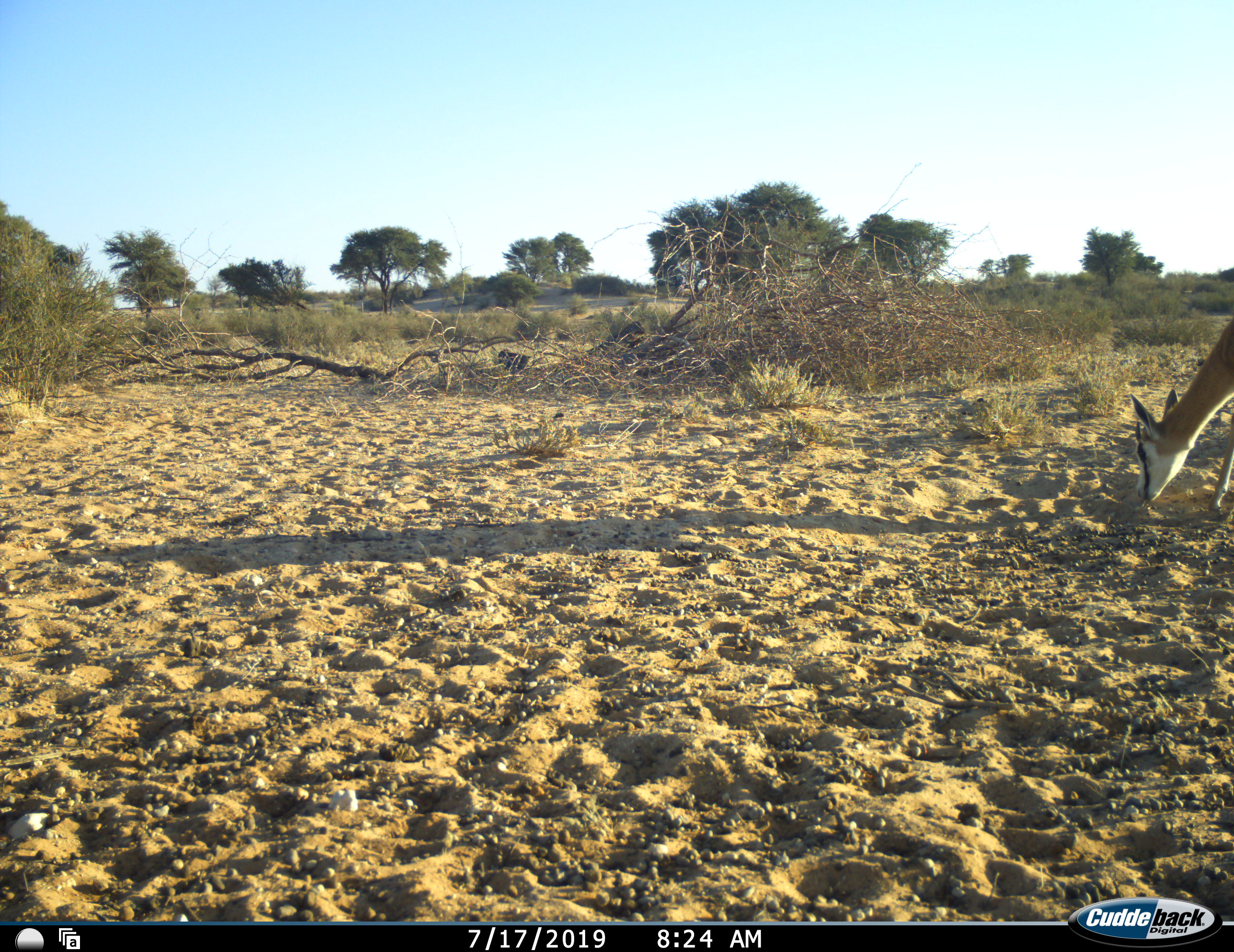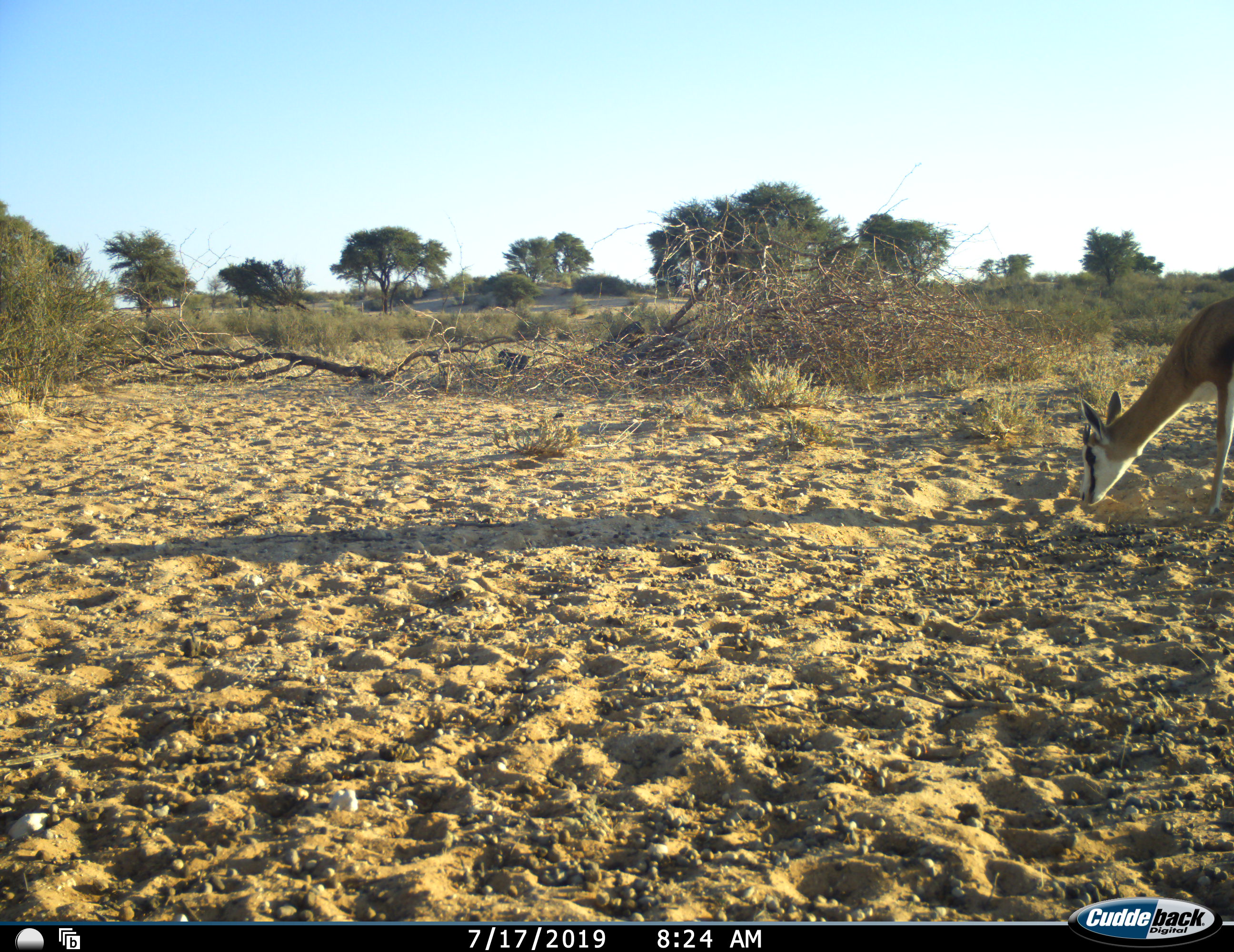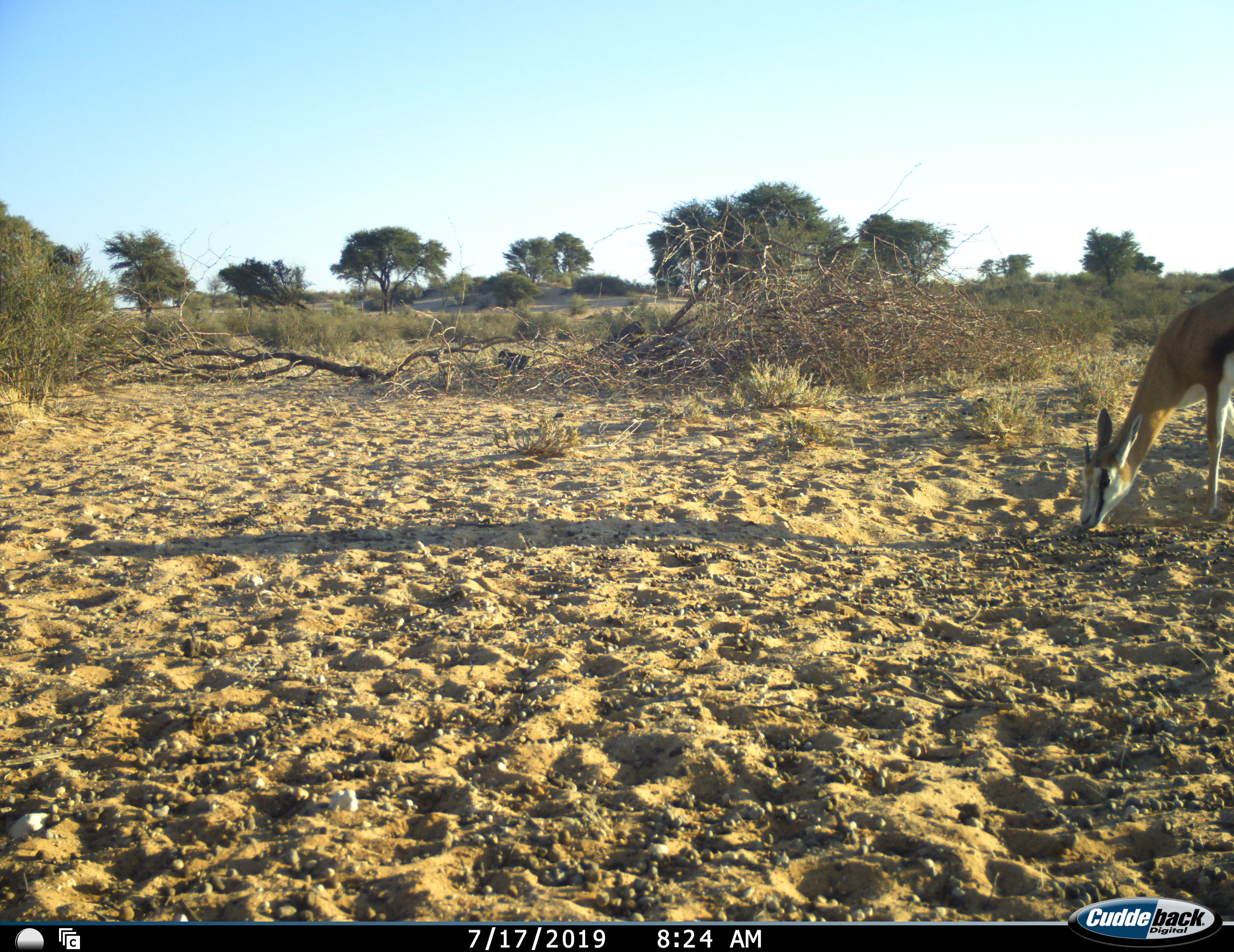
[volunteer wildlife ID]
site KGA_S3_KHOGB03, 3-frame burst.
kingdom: Animalia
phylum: Chordata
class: Mammalia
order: Artiodactyla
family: Bovidae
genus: Antidorcas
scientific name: Antidorcas marsupialis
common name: springbok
Springbok (Antidorcas marsupialis), count 1. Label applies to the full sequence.